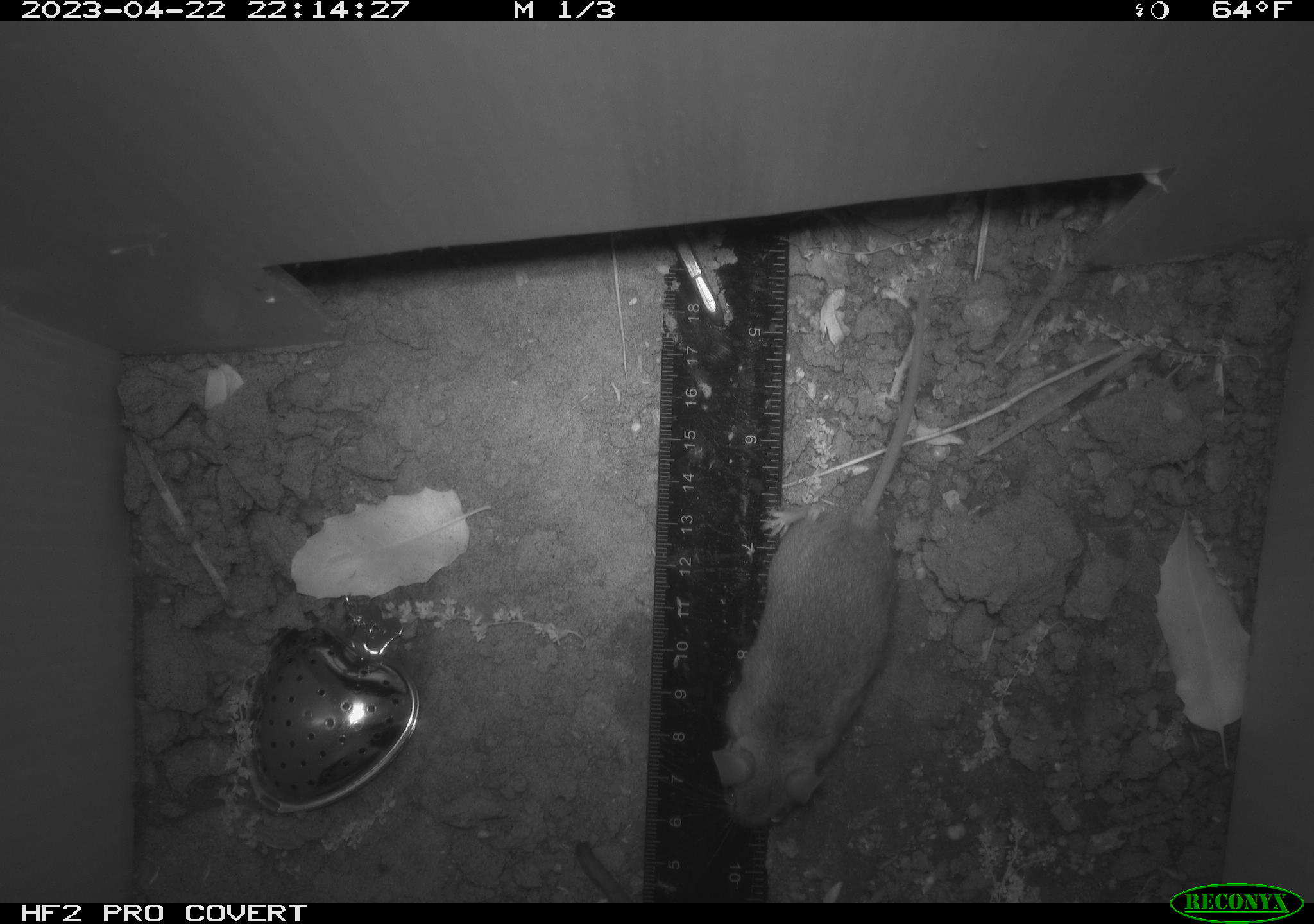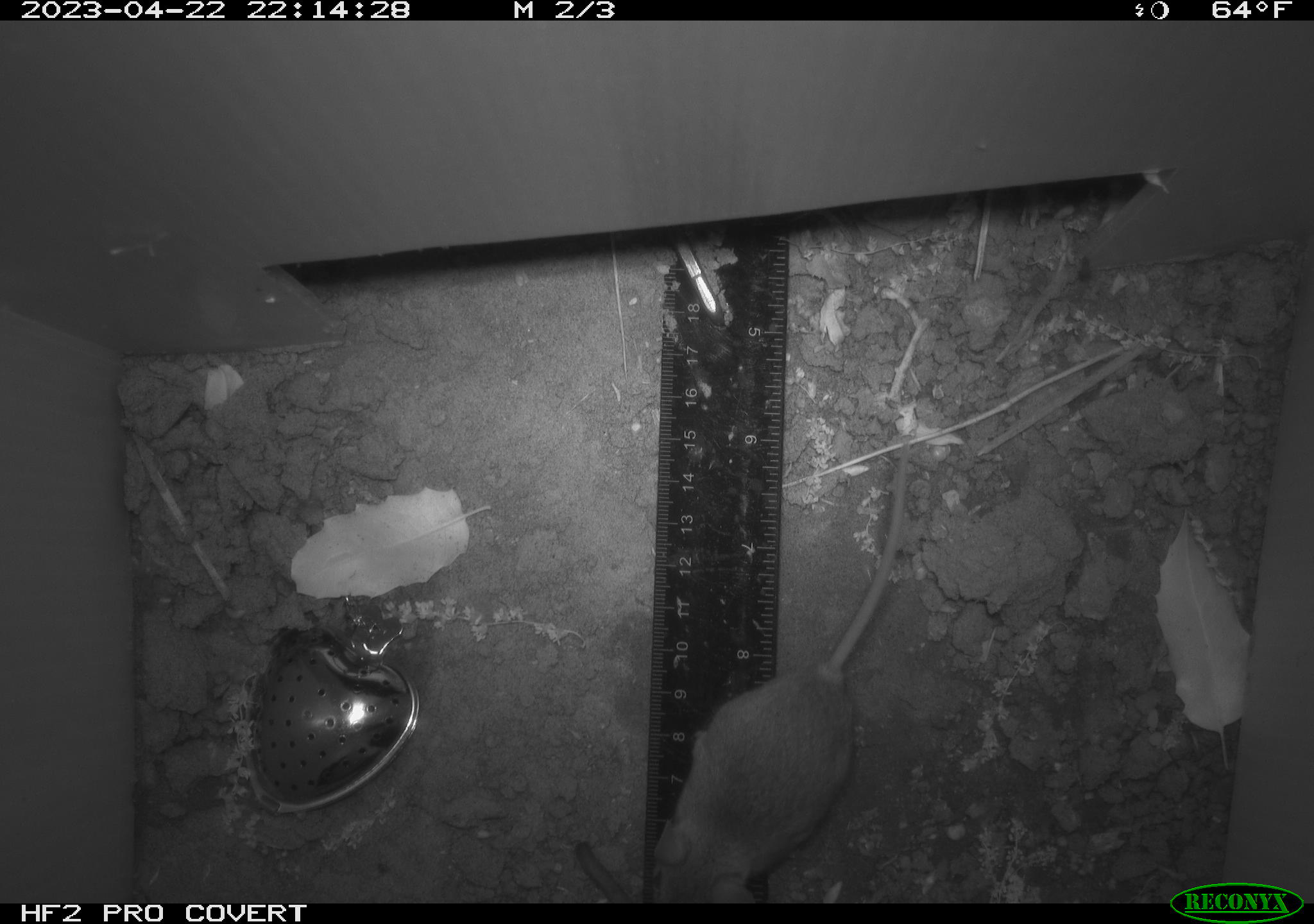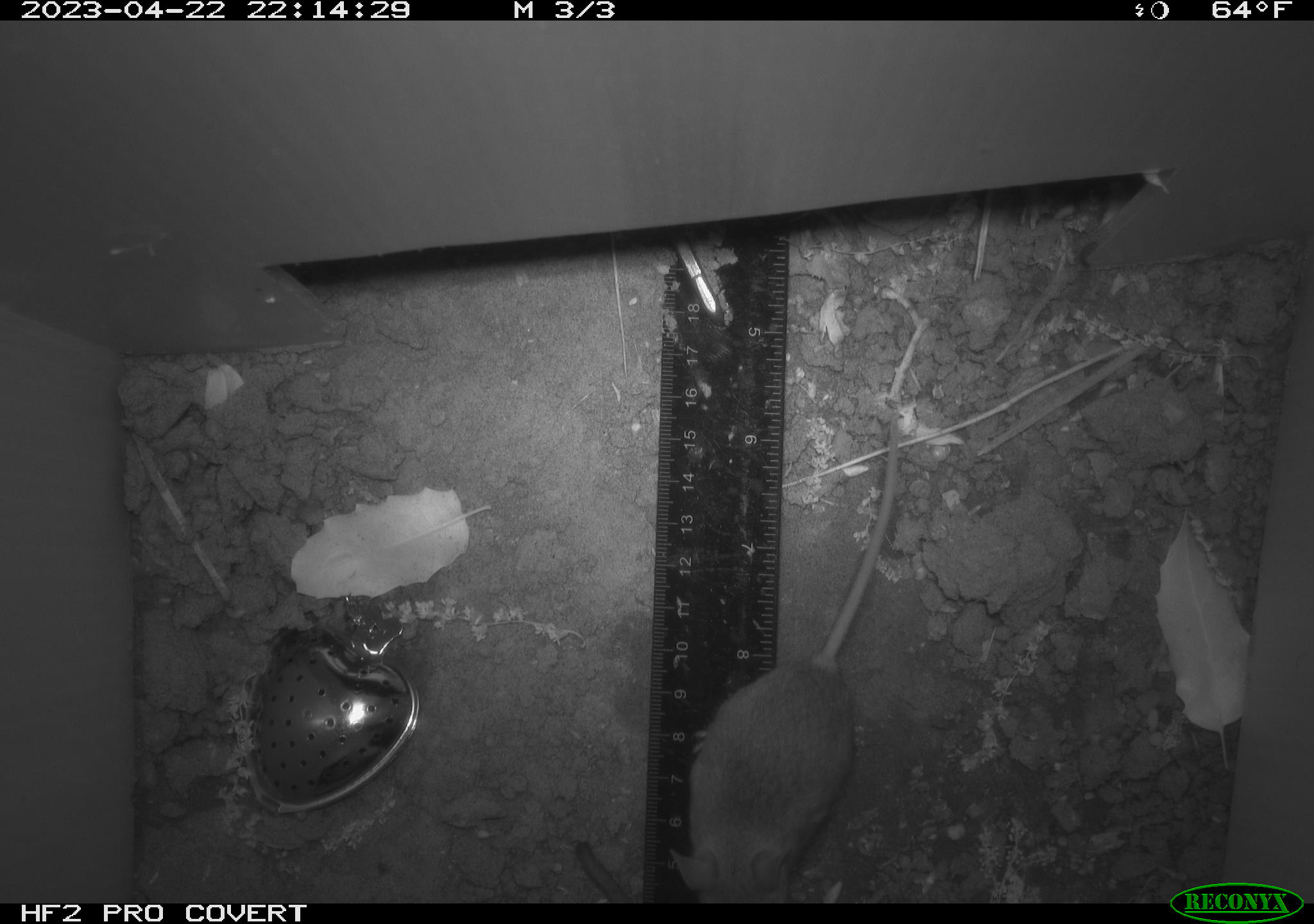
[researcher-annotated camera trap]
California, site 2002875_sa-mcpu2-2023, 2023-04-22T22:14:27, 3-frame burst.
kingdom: Animalia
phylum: Chordata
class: Mammalia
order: Rodentia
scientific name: Rodentia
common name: mouse species